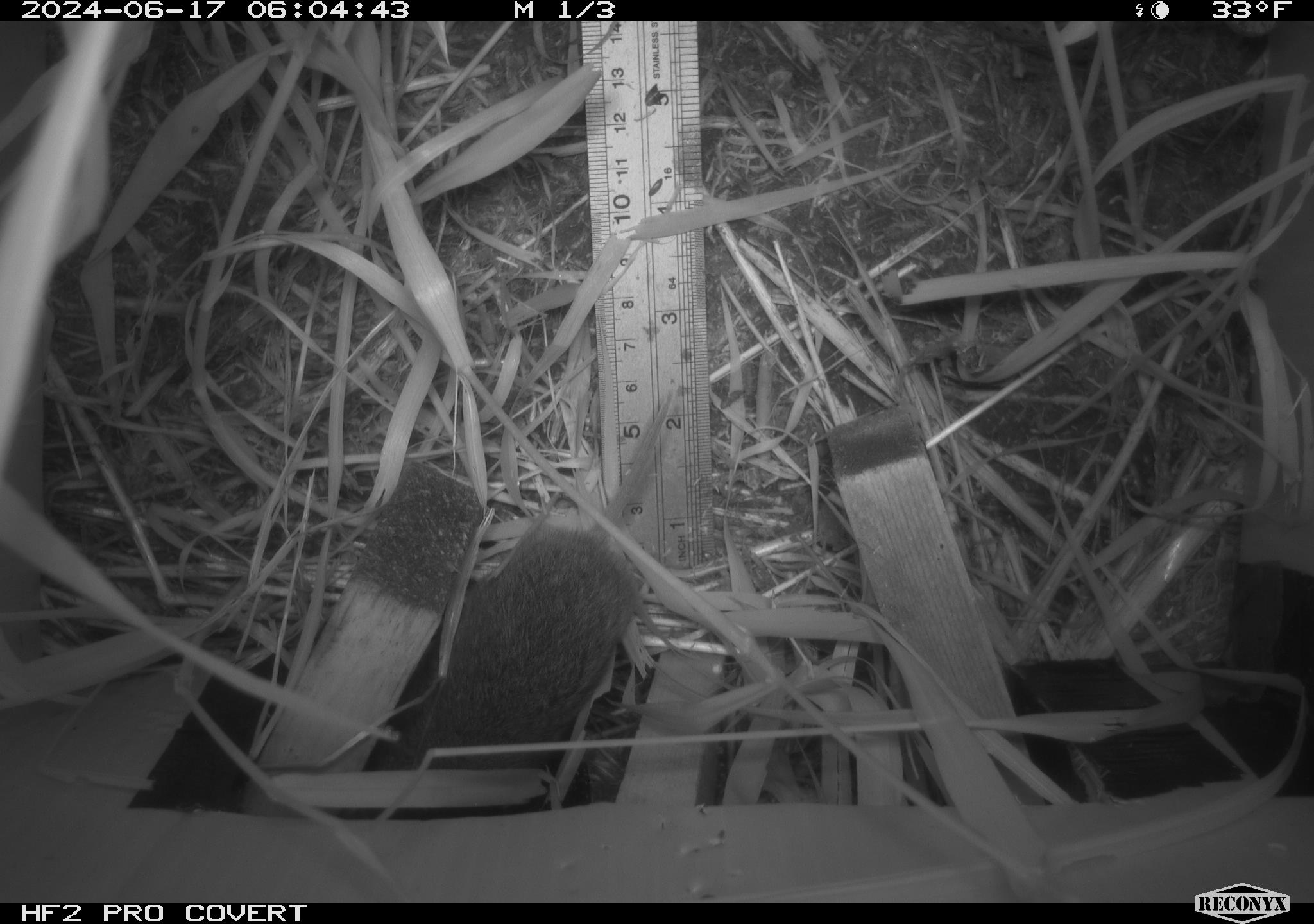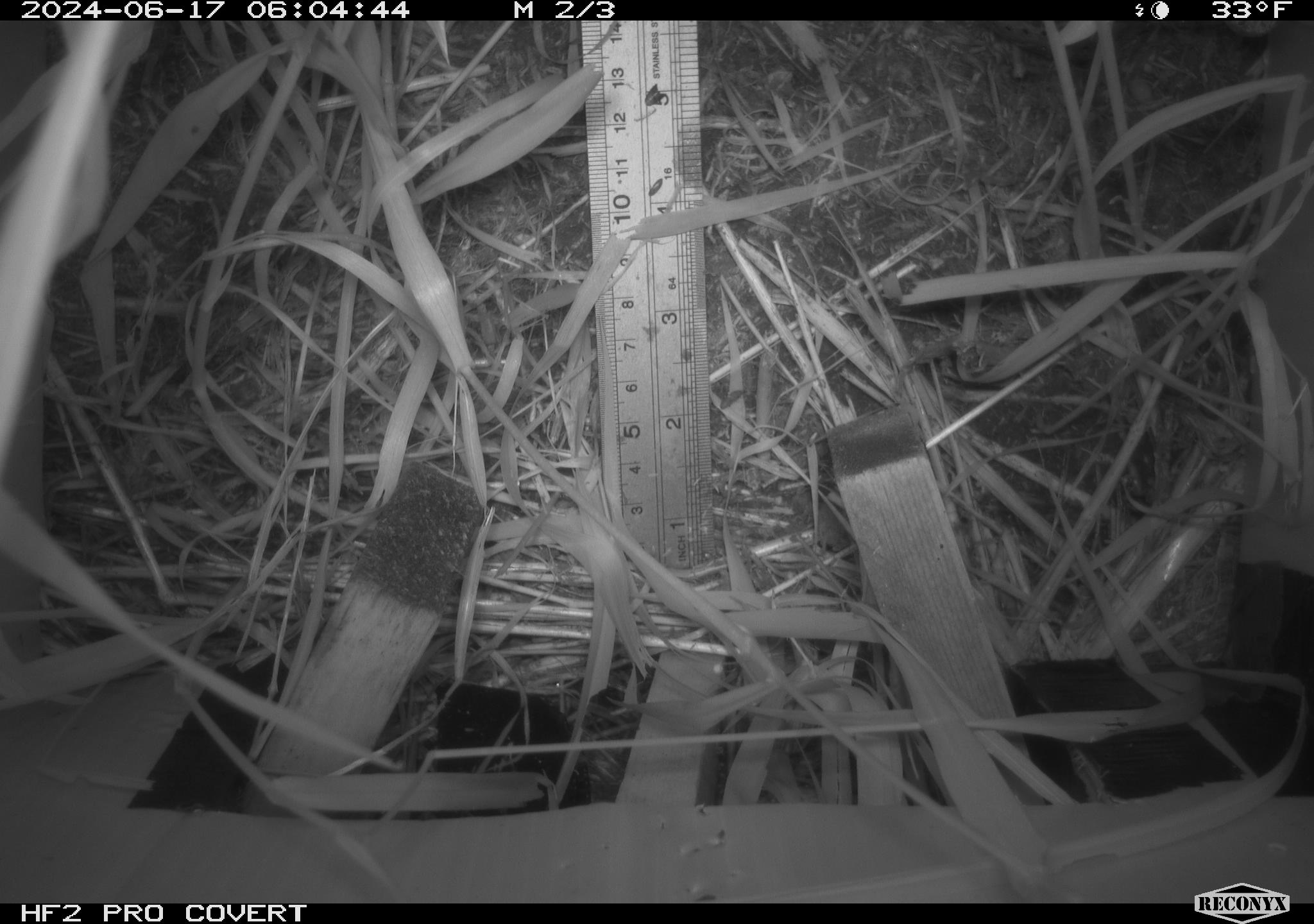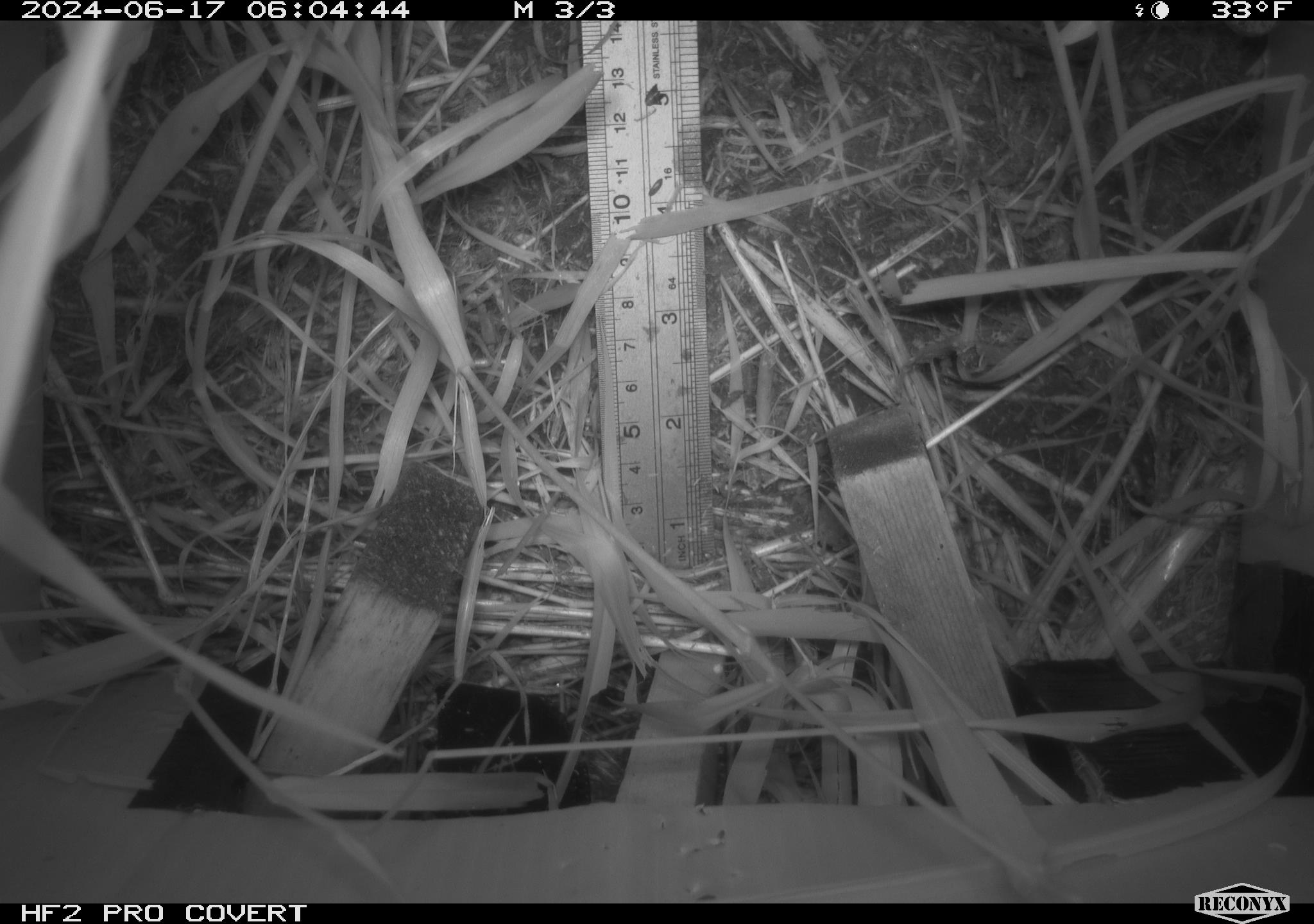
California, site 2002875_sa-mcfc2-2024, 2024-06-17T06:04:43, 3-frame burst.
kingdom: Animalia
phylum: Chordata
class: Mammalia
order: Rodentia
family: Cricetidae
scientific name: Arvicolinae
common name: voles, lemmings, and muskrats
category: arvicolinae subfamily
Arvicolinae subfamily (voles, lemmings, and muskrats) (Arvicolinae).